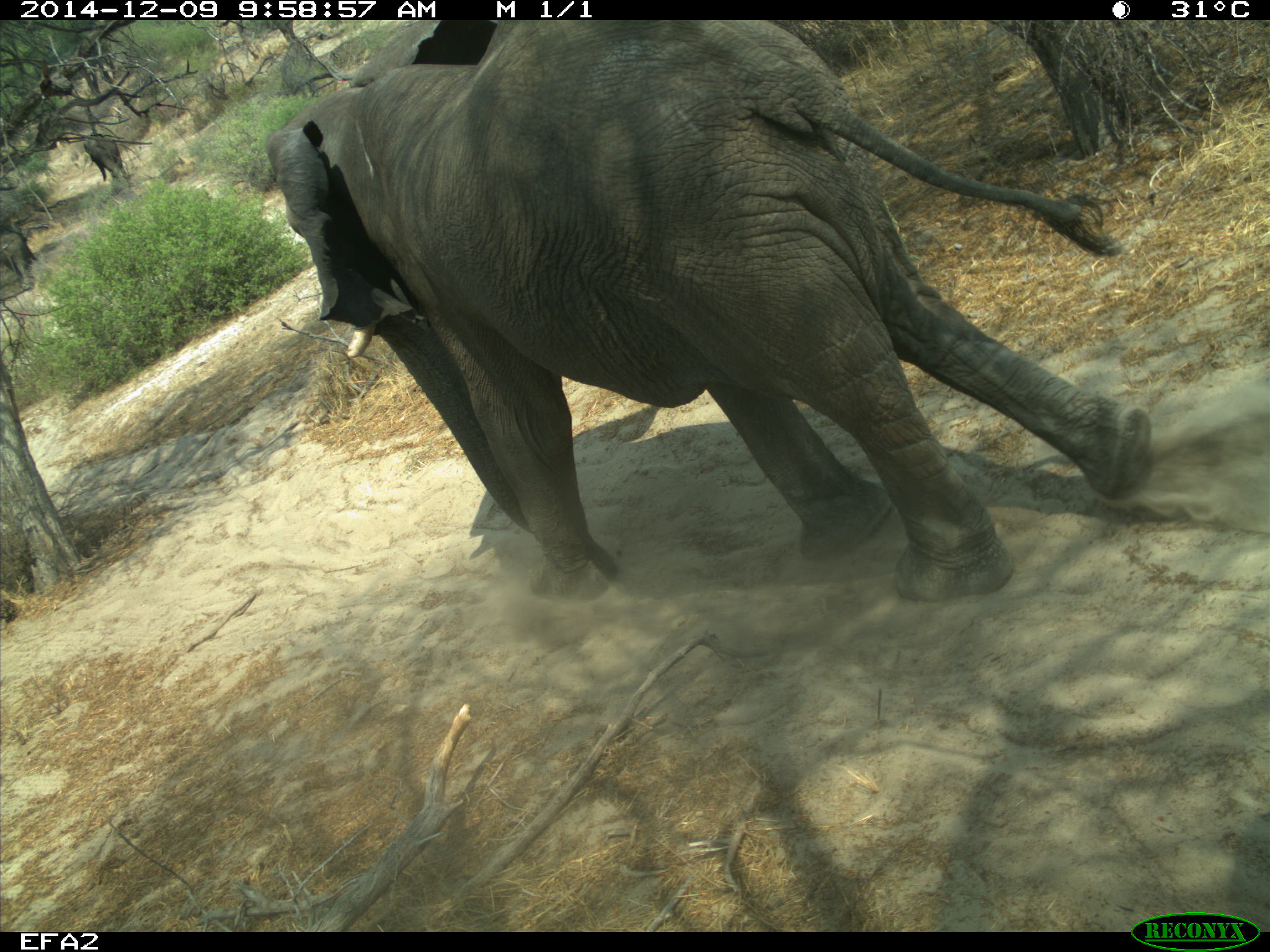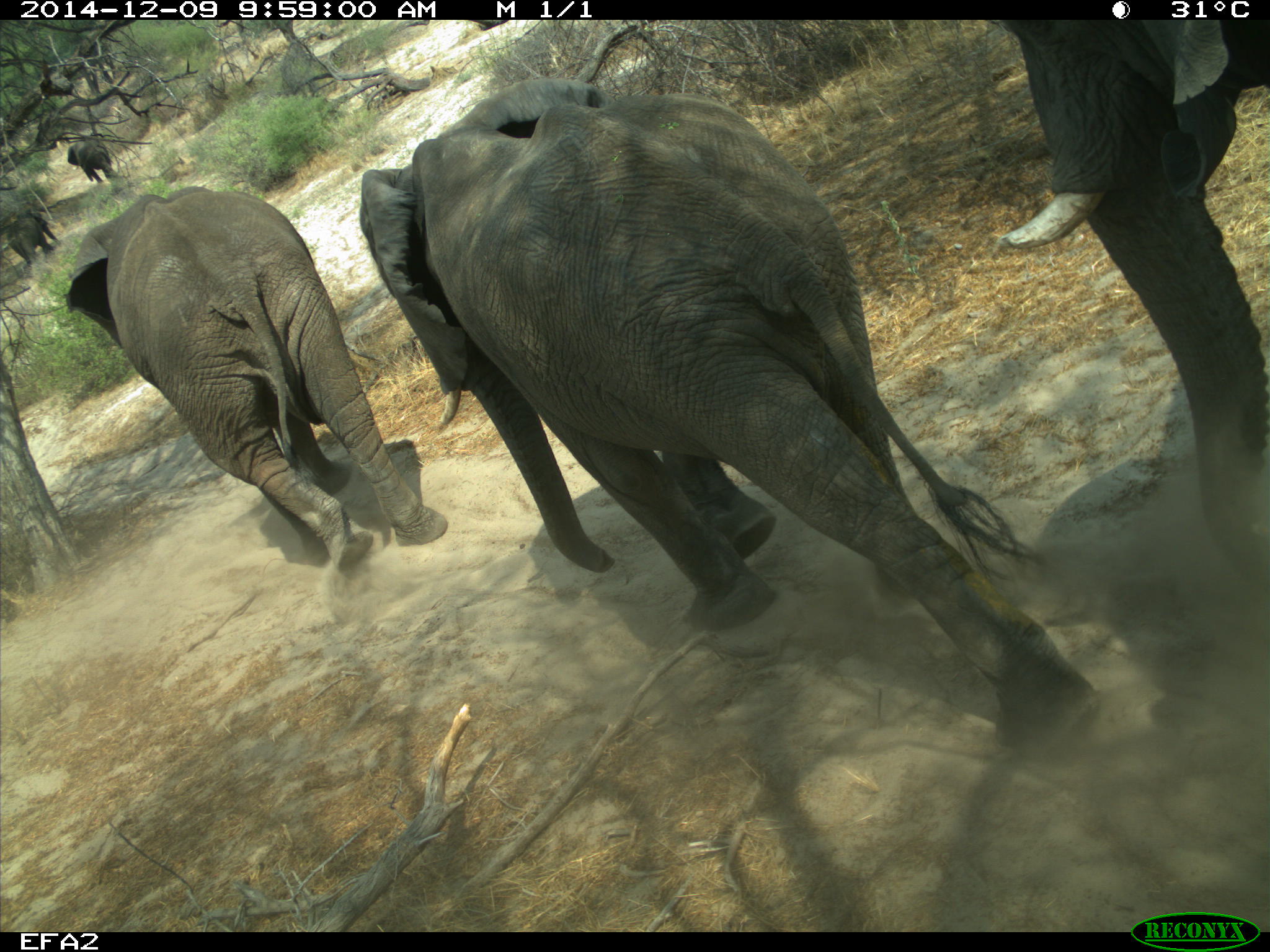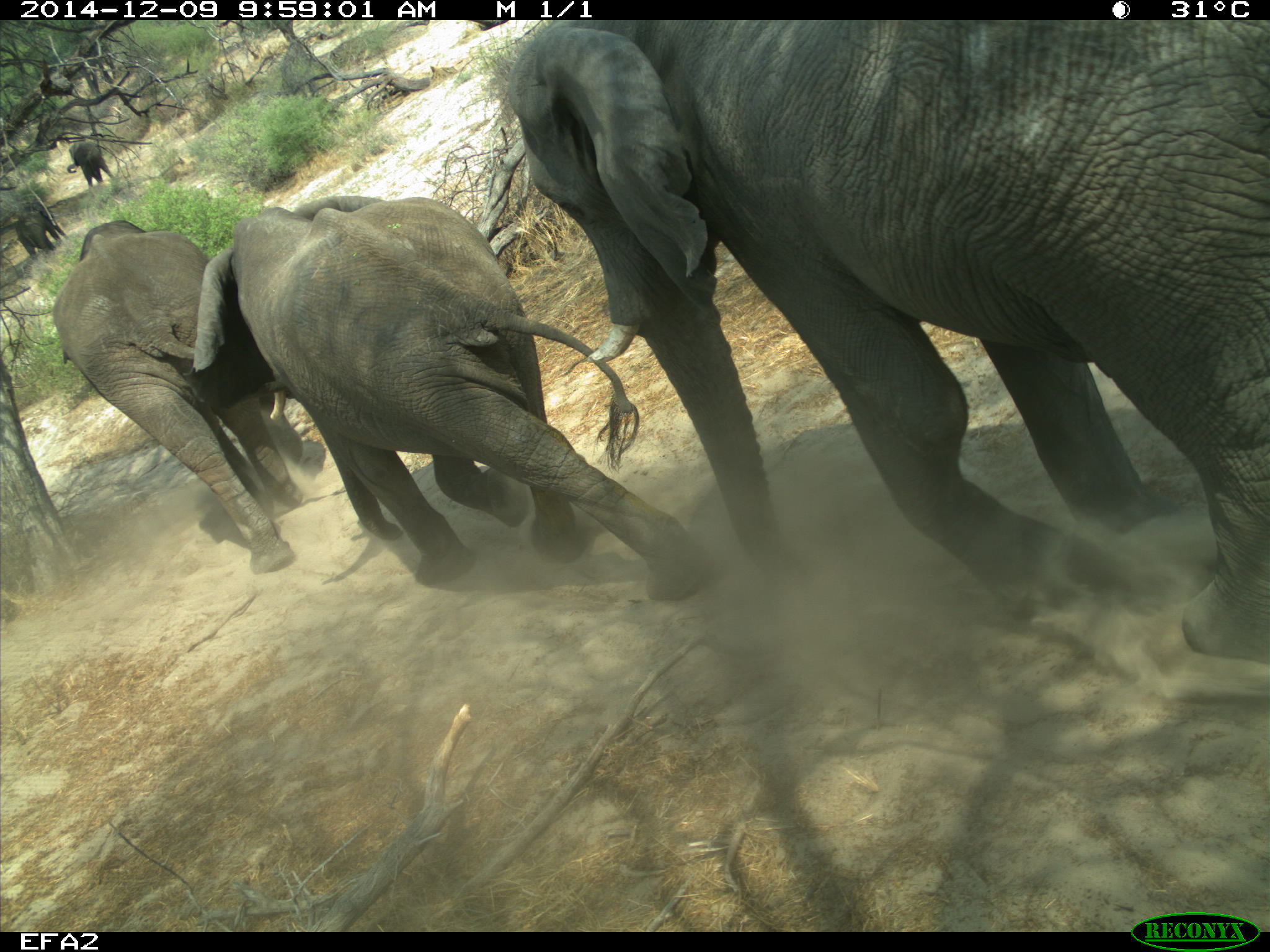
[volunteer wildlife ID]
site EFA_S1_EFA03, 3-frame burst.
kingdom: Animalia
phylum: Chordata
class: Mammalia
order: Proboscidea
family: Elephantidae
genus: Loxodonta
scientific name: Loxodonta africana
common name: african bush elephant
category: elephant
Elephant (african bush elephant) (Loxodonta africana), count 5. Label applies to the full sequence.